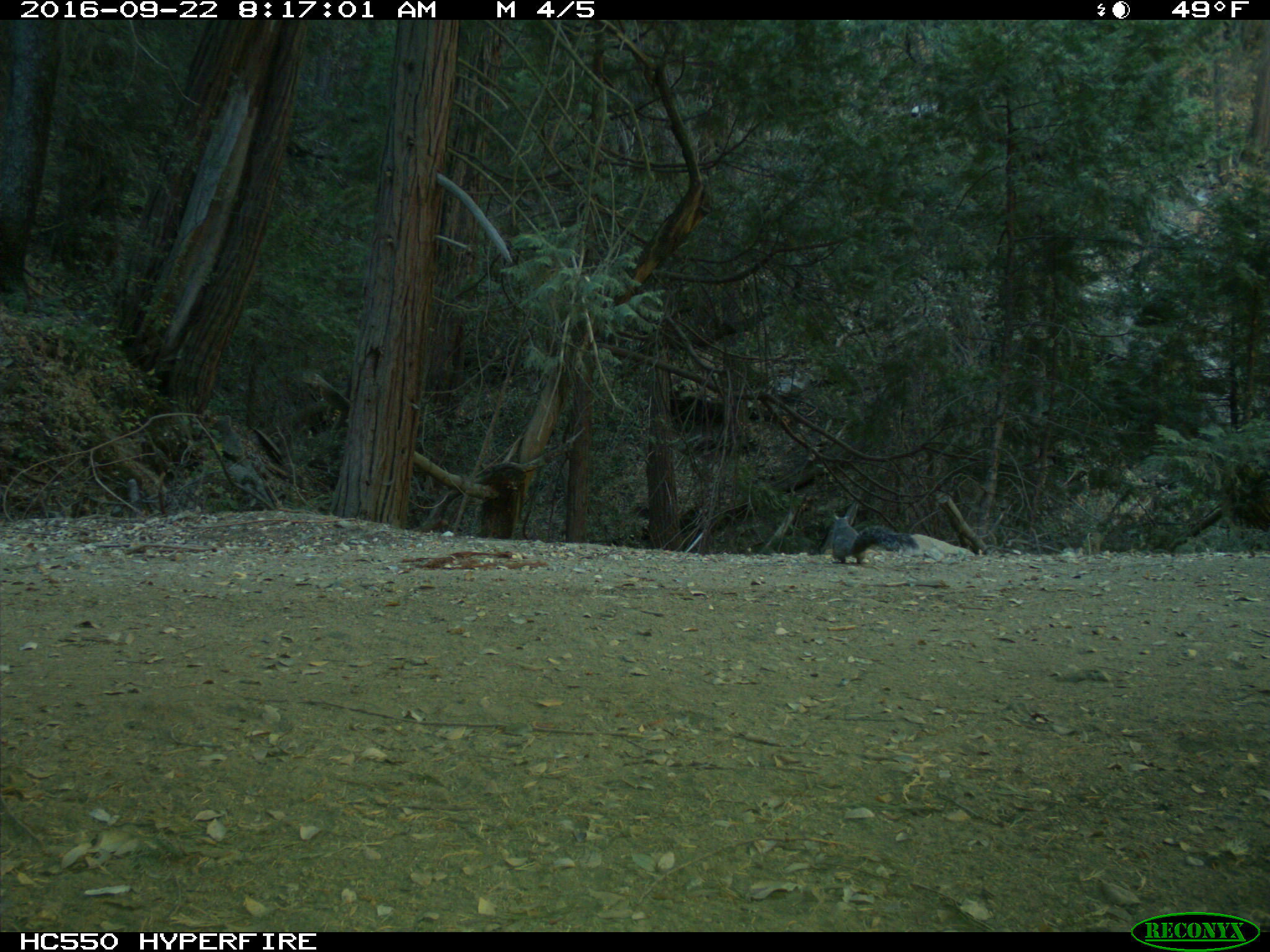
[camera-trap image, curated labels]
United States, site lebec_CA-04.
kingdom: Animalia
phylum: Chordata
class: Mammalia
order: Rodentia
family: Sciuridae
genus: Sciurus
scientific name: Sciurus carolinensis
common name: eastern gray squirrel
Sciurus carolinensis (eastern gray squirrel).